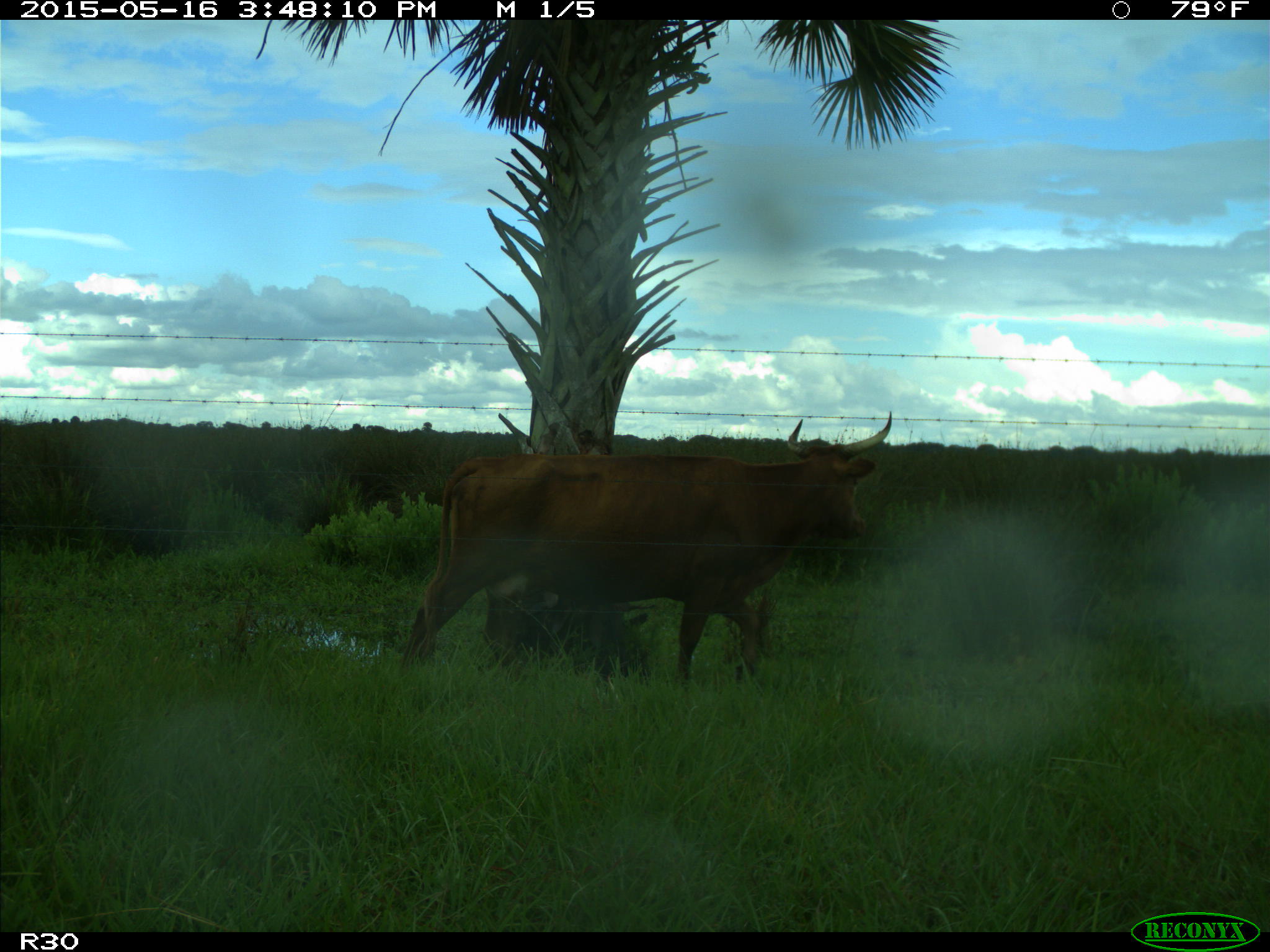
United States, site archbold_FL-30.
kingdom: Animalia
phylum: Chordata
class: Mammalia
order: Artiodactyla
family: Bovidae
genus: Bos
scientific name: Bos taurus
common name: domestic cow